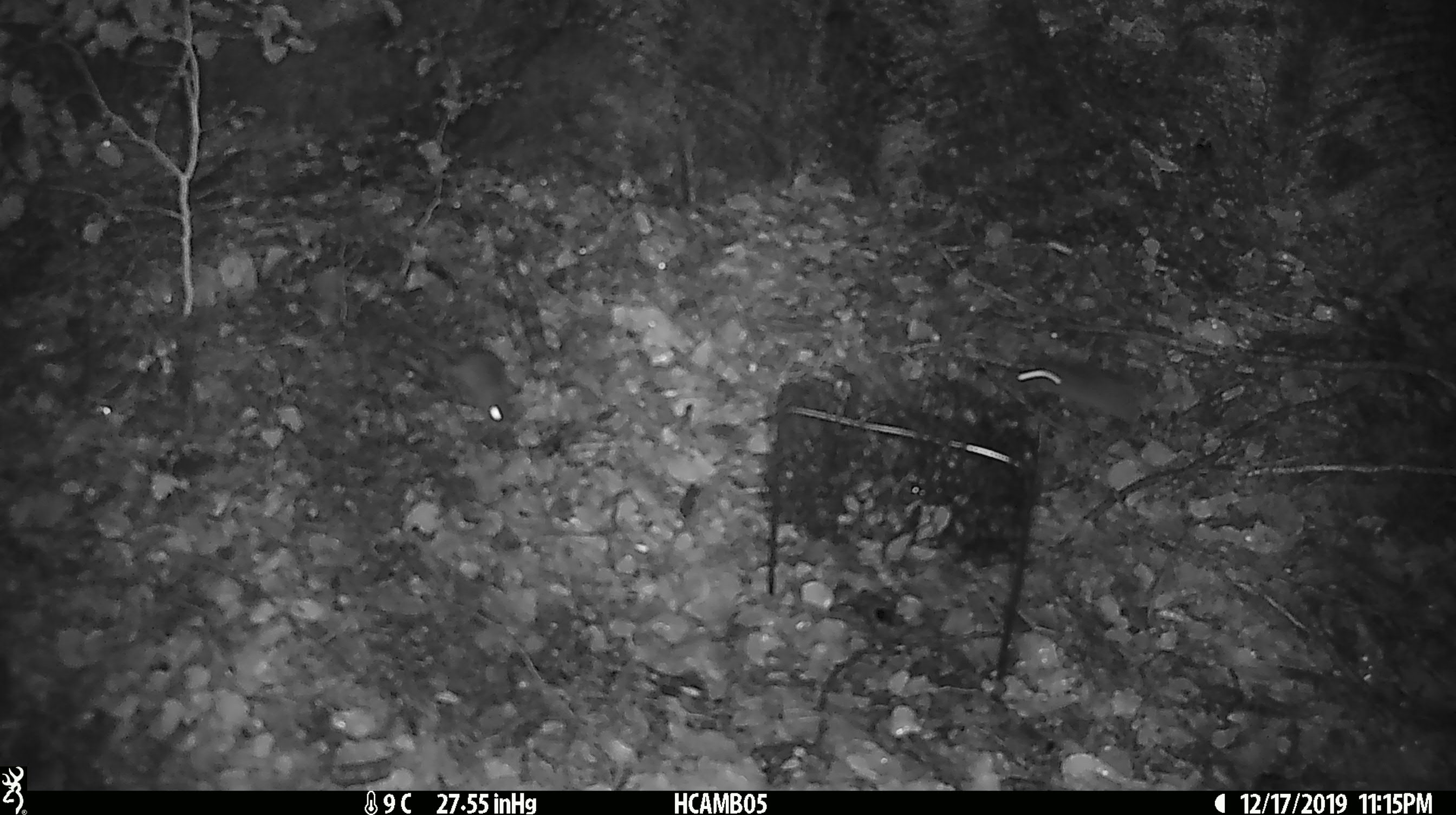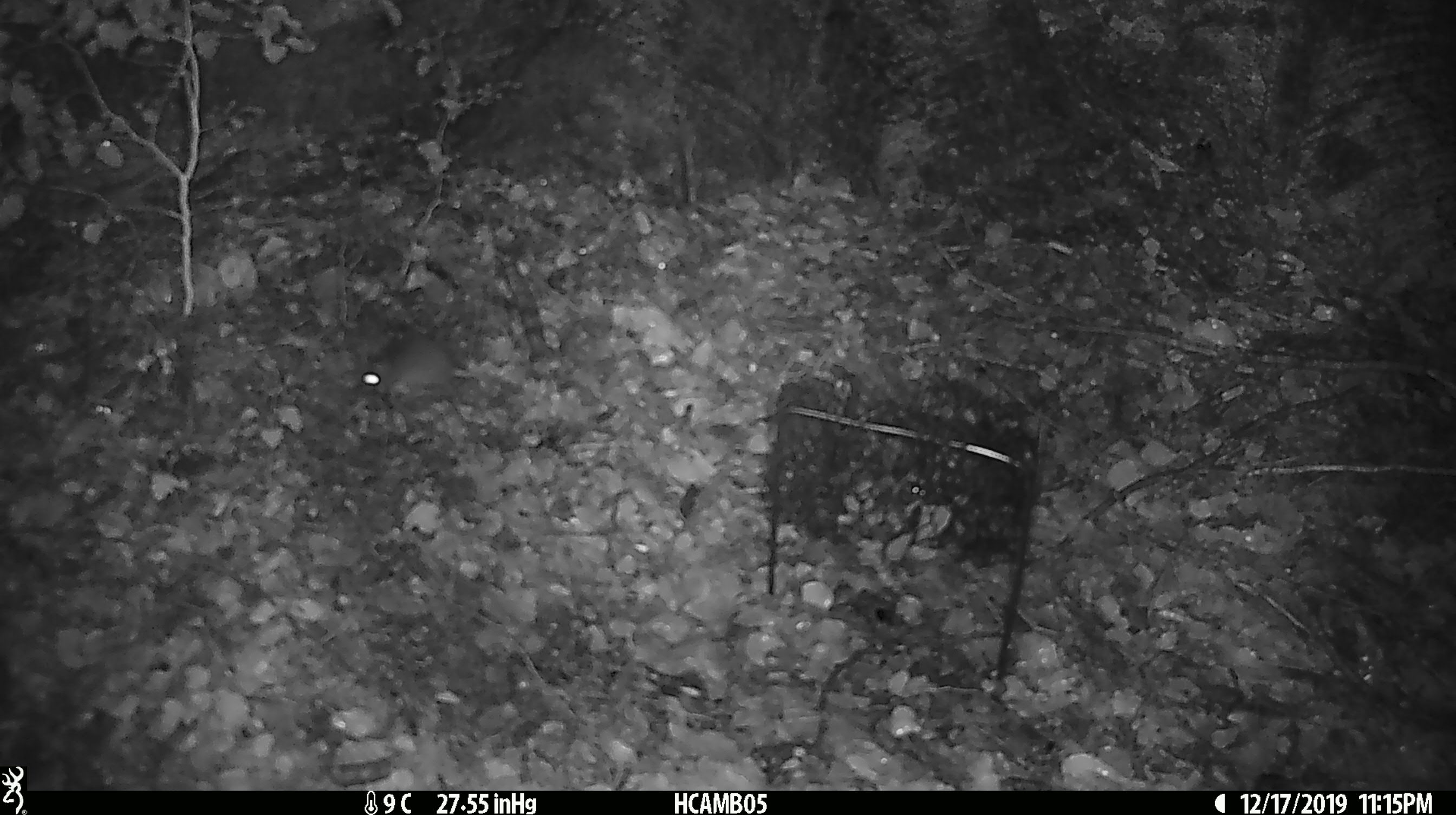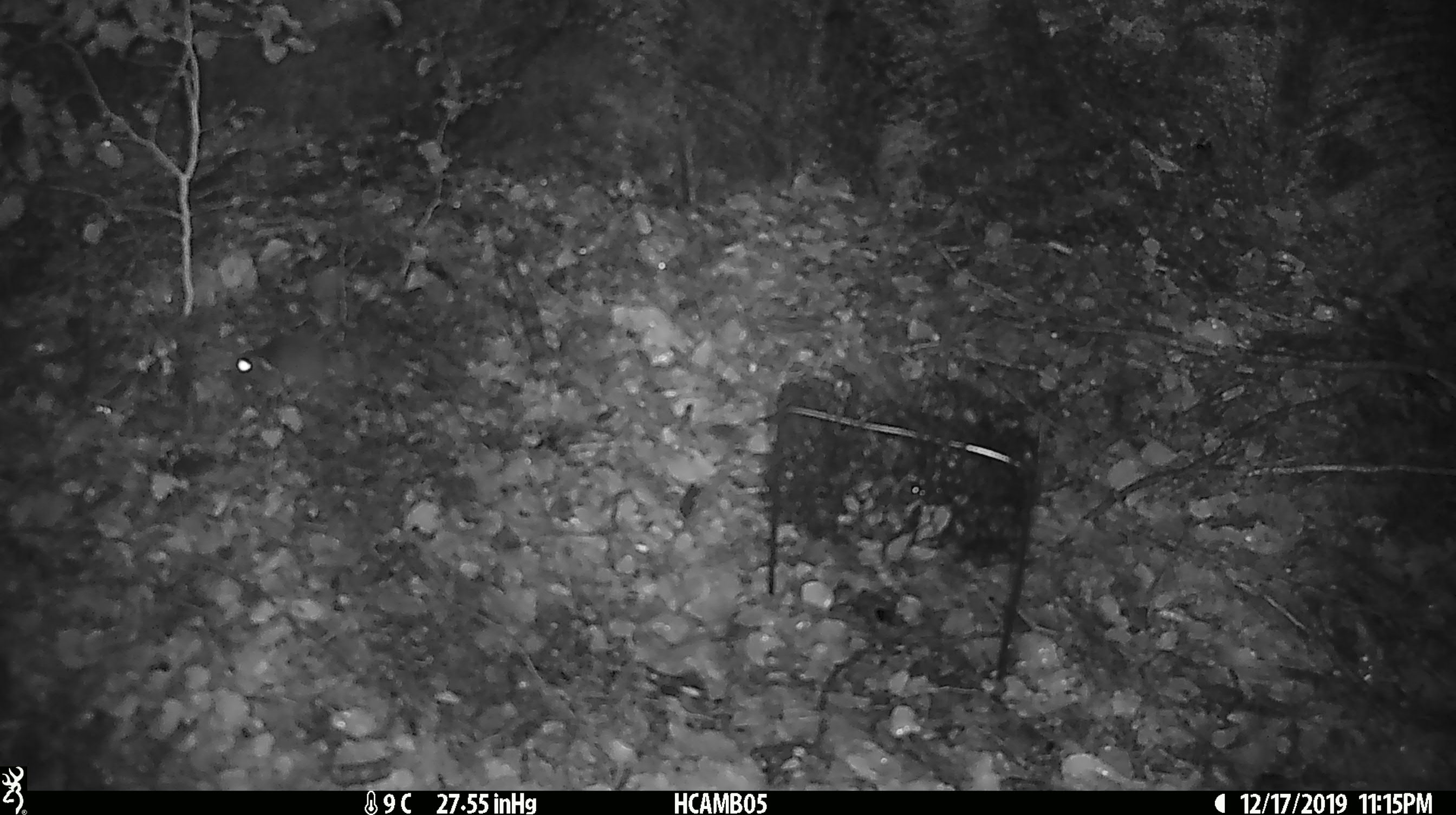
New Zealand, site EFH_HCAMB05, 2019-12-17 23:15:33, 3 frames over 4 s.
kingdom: Animalia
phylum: Chordata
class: Mammalia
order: Rodentia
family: Muridae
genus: Mus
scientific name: Mus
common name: mouse